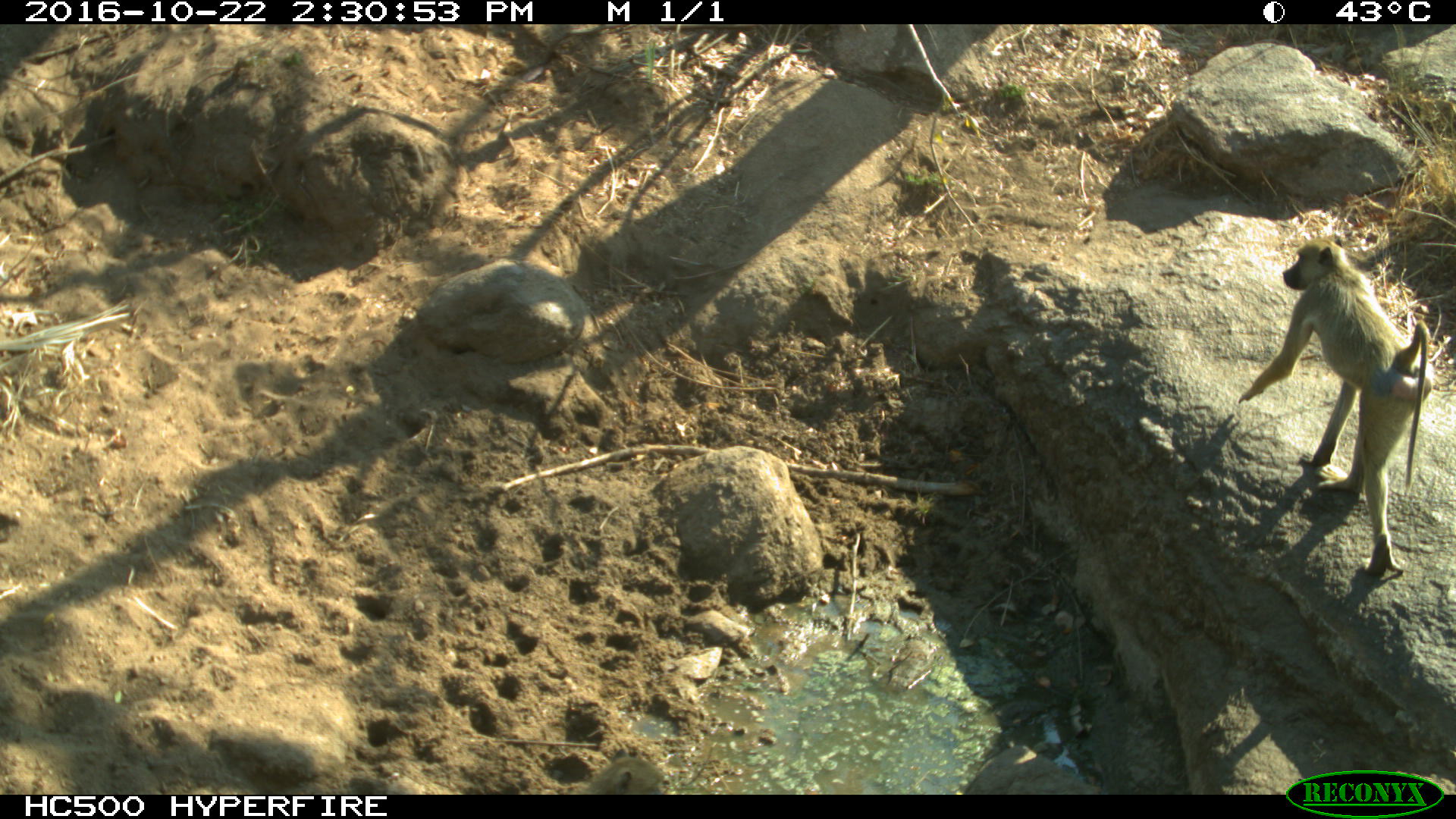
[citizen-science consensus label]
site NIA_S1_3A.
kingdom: Animalia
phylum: Chordata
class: Mammalia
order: Primates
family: Cercopithecidae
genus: Papio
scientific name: Papio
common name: baboon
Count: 1.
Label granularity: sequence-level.